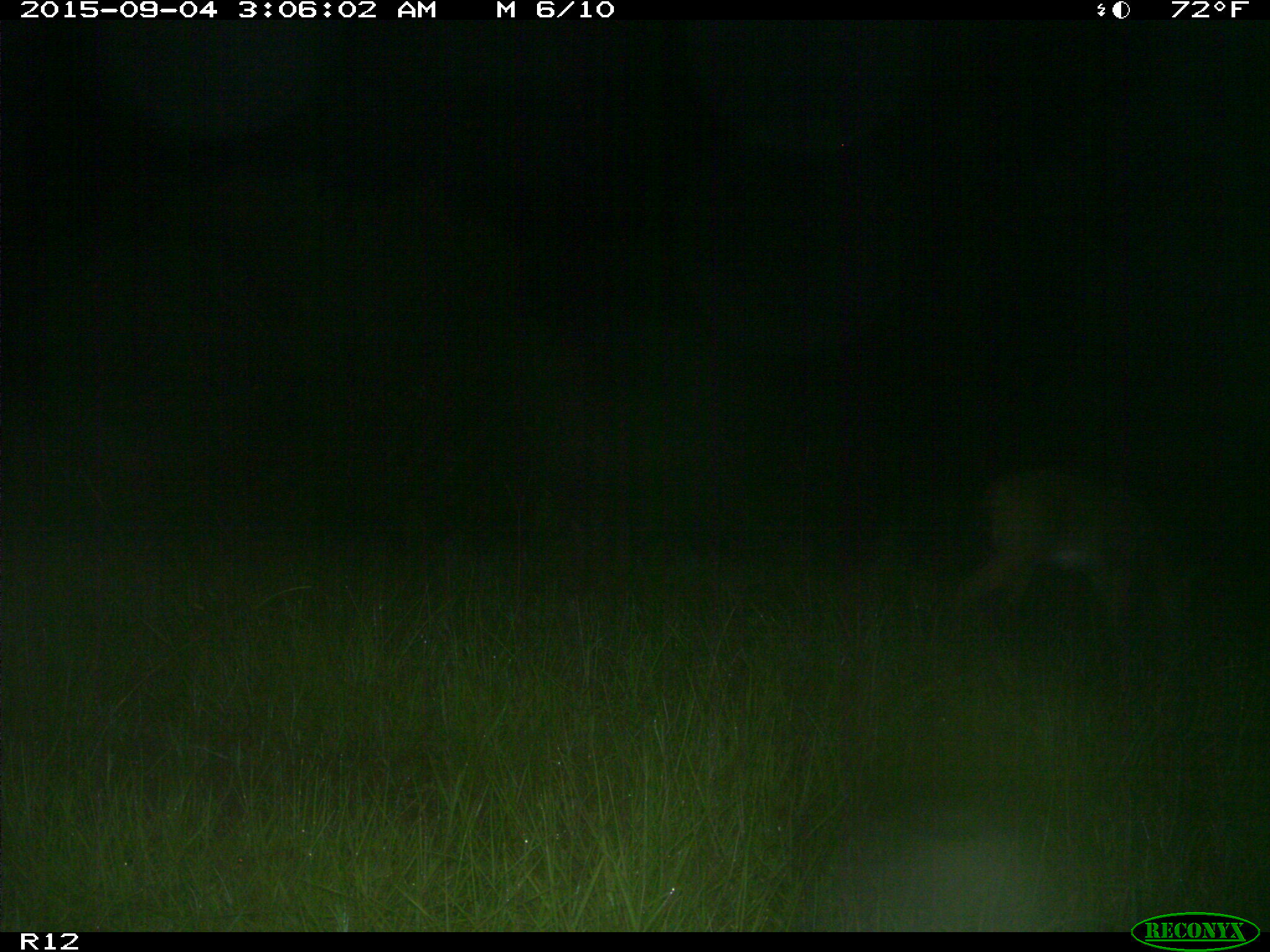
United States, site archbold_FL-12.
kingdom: Animalia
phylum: Chordata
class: Mammalia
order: Artiodactyla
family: Cervidae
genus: Odocoileus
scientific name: Odocoileus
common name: deer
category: unidentified deer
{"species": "unidentified deer (deer) (Odocoileus)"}